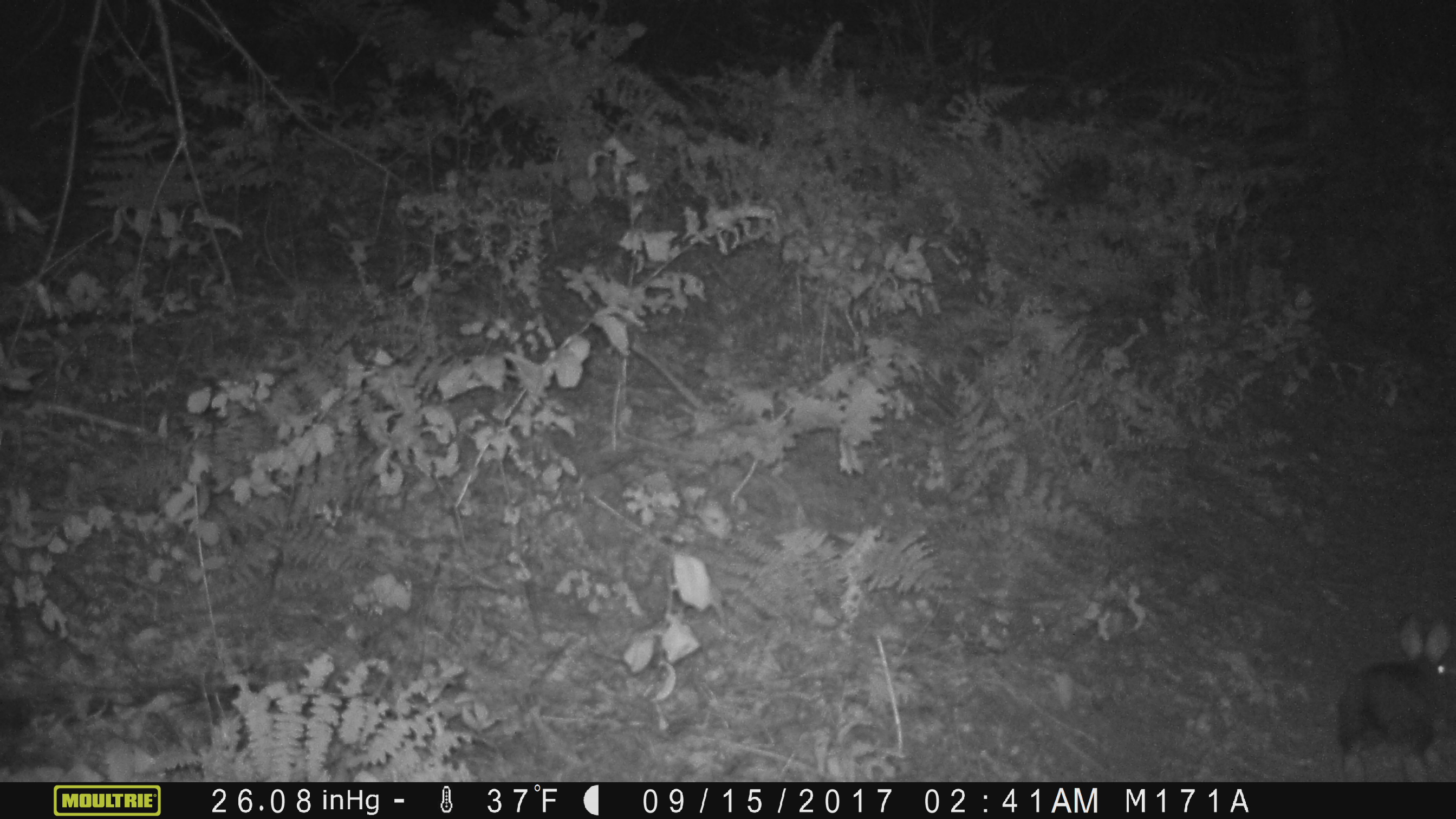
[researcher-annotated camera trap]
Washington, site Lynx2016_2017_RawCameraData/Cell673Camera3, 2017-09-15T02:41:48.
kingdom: Animalia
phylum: Chordata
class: Mammalia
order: Lagomorpha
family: Leporidae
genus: Lepus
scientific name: Lepus americanus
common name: snowshoe hare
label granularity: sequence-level